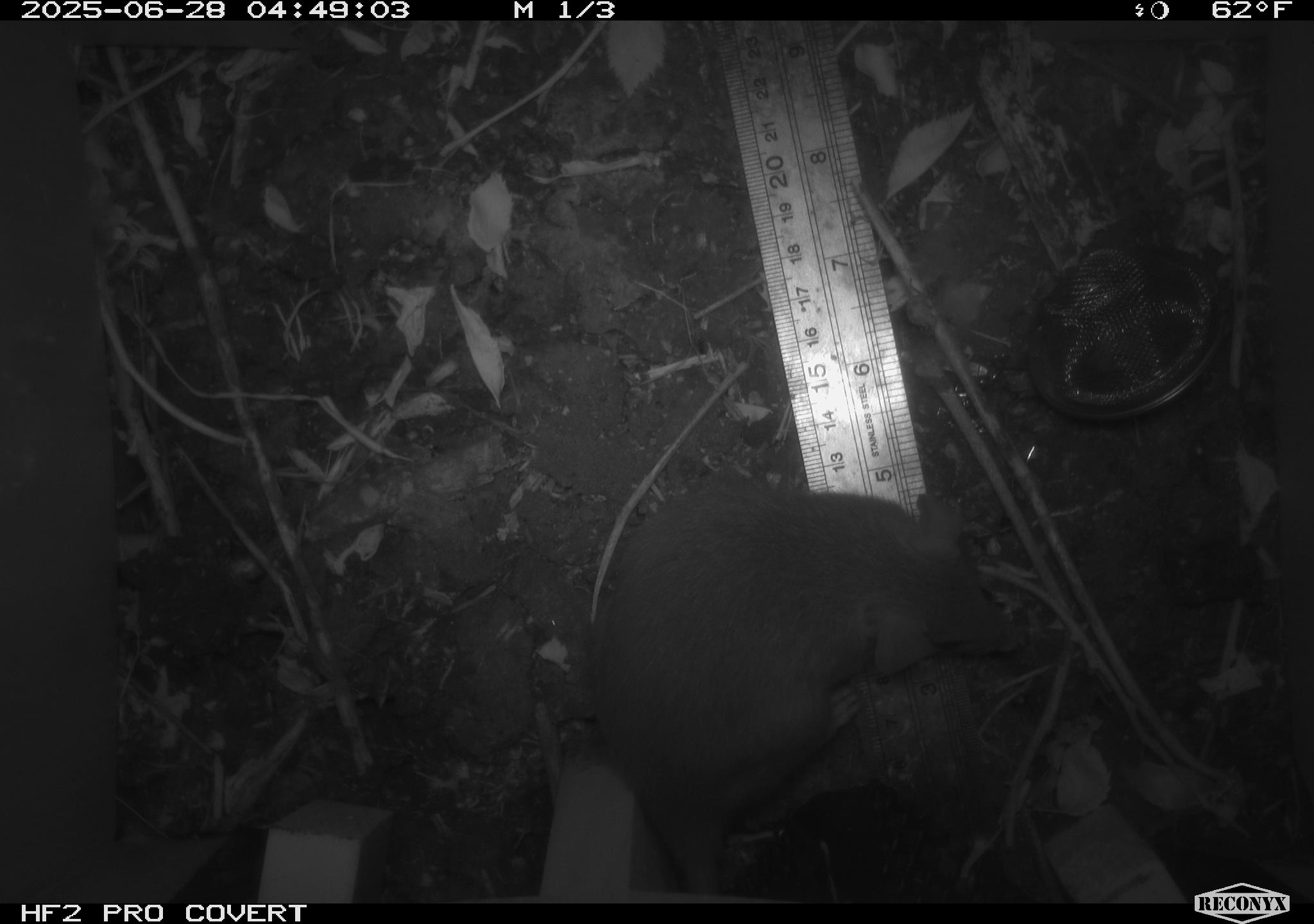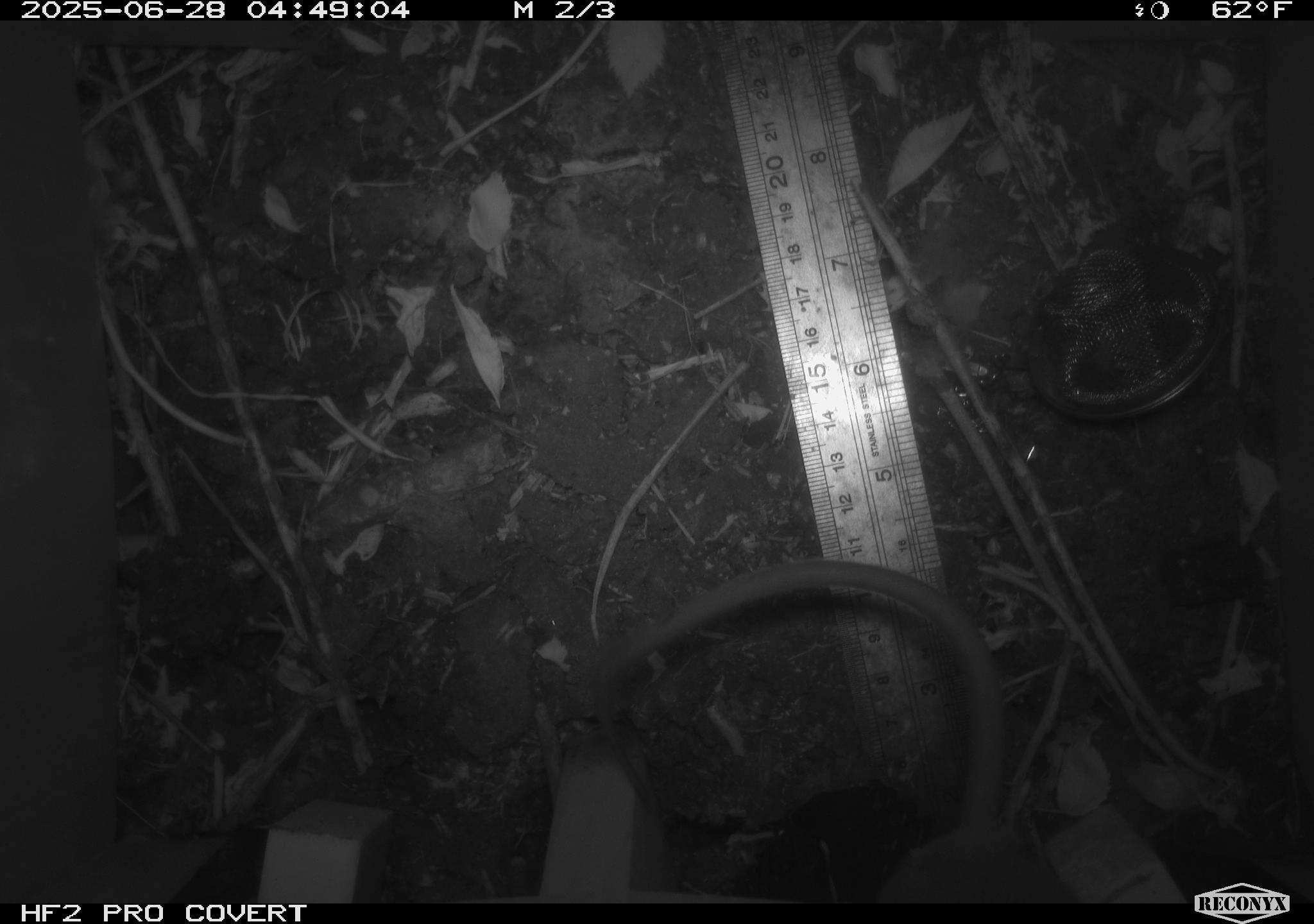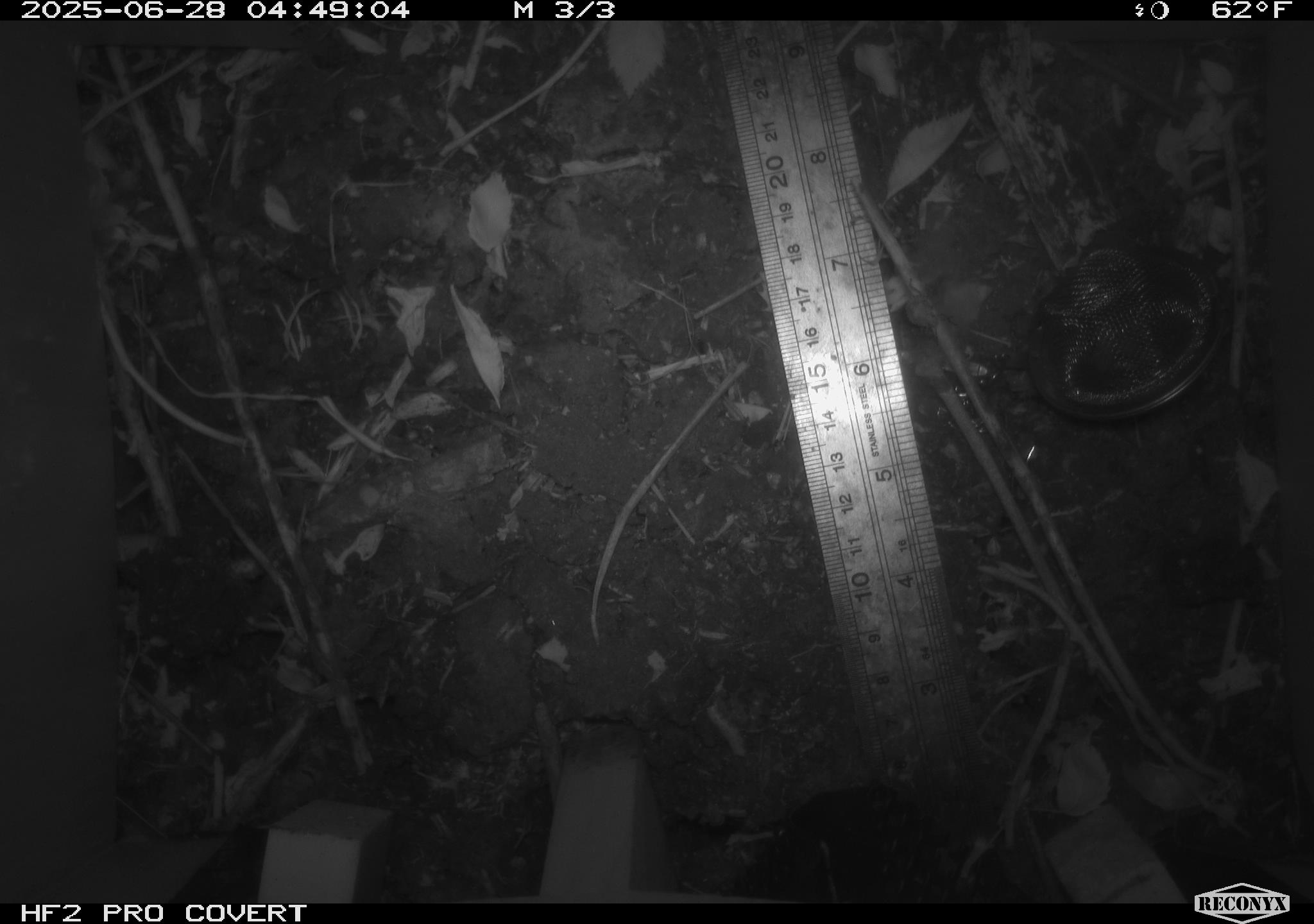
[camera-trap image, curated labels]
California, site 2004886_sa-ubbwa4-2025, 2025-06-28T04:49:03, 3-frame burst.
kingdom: Animalia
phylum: Chordata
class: Mammalia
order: Rodentia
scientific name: Rodentia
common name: rodent